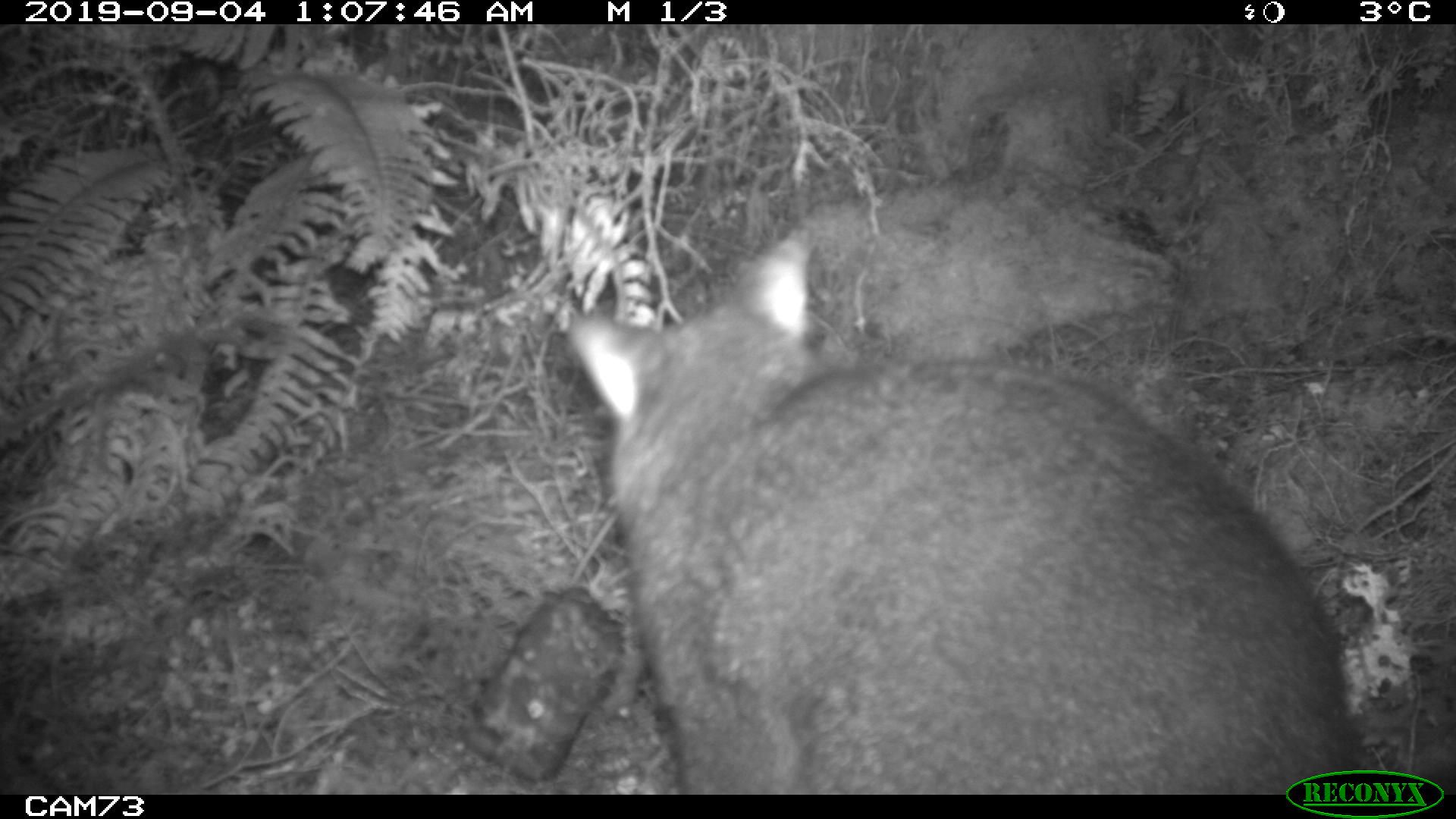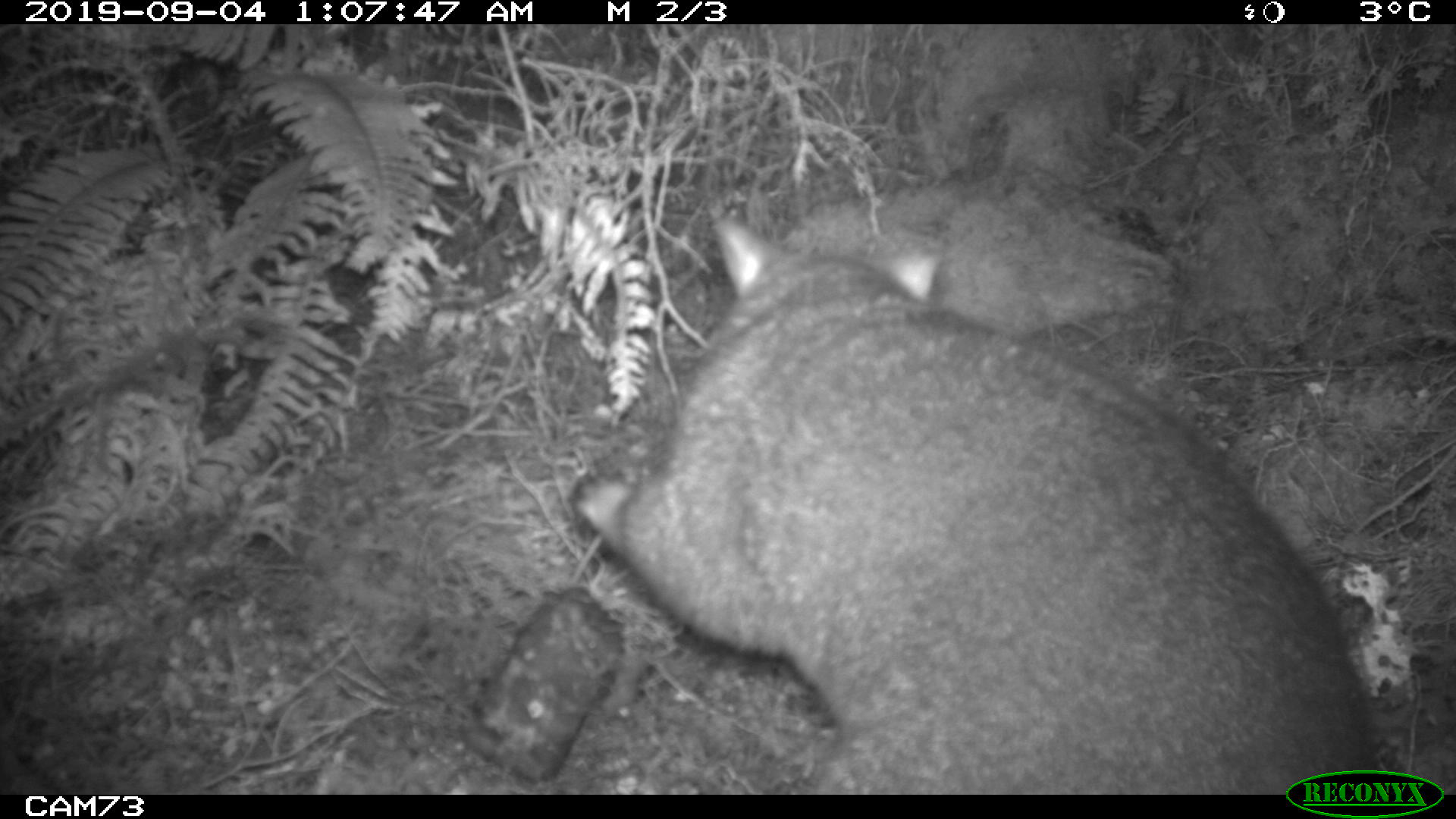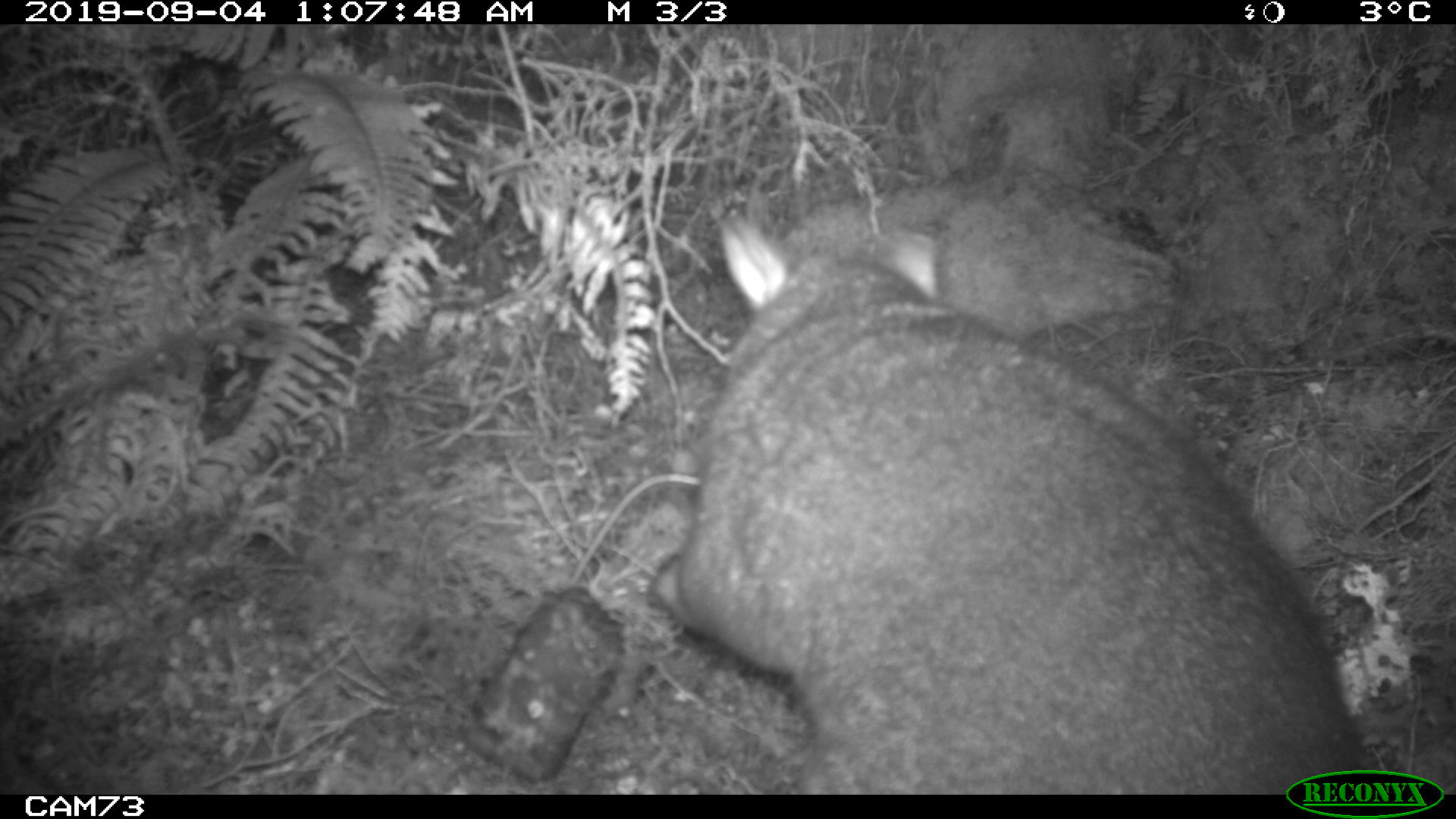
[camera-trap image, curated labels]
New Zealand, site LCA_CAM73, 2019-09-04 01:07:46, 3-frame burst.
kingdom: Animalia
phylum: Chordata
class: Mammalia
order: Diprotodontia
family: Phalangeridae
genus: Trichosurus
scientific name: Trichosurus vulpecula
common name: common brushtail possum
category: possum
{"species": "possum (common brushtail possum) (Trichosurus vulpecula)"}